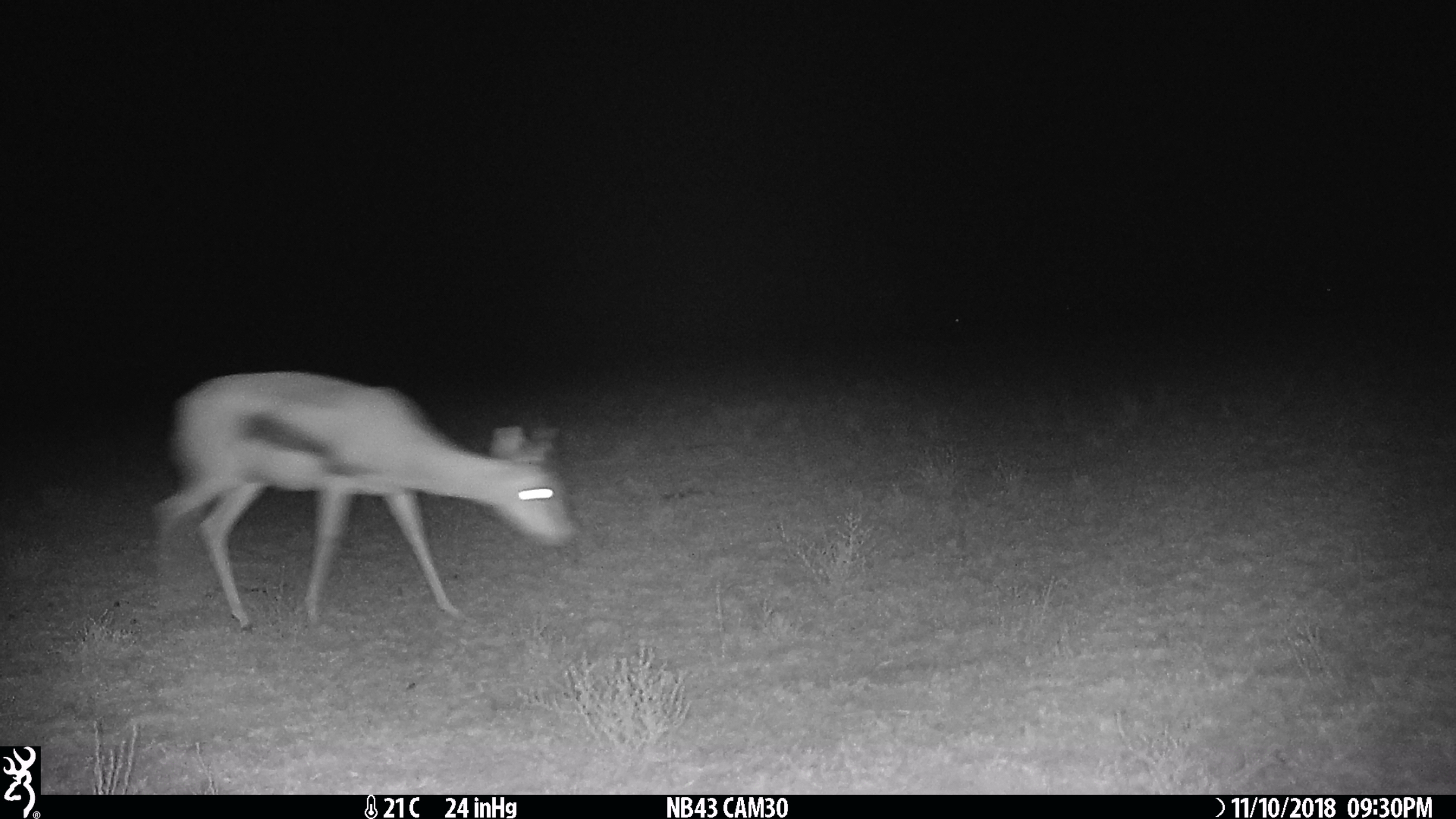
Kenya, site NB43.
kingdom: Animalia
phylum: Chordata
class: Mammalia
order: Artiodactyla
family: Bovidae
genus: Eudorcas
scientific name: Eudorcas thomsonii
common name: thomon's gazelle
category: gazelle thomsons